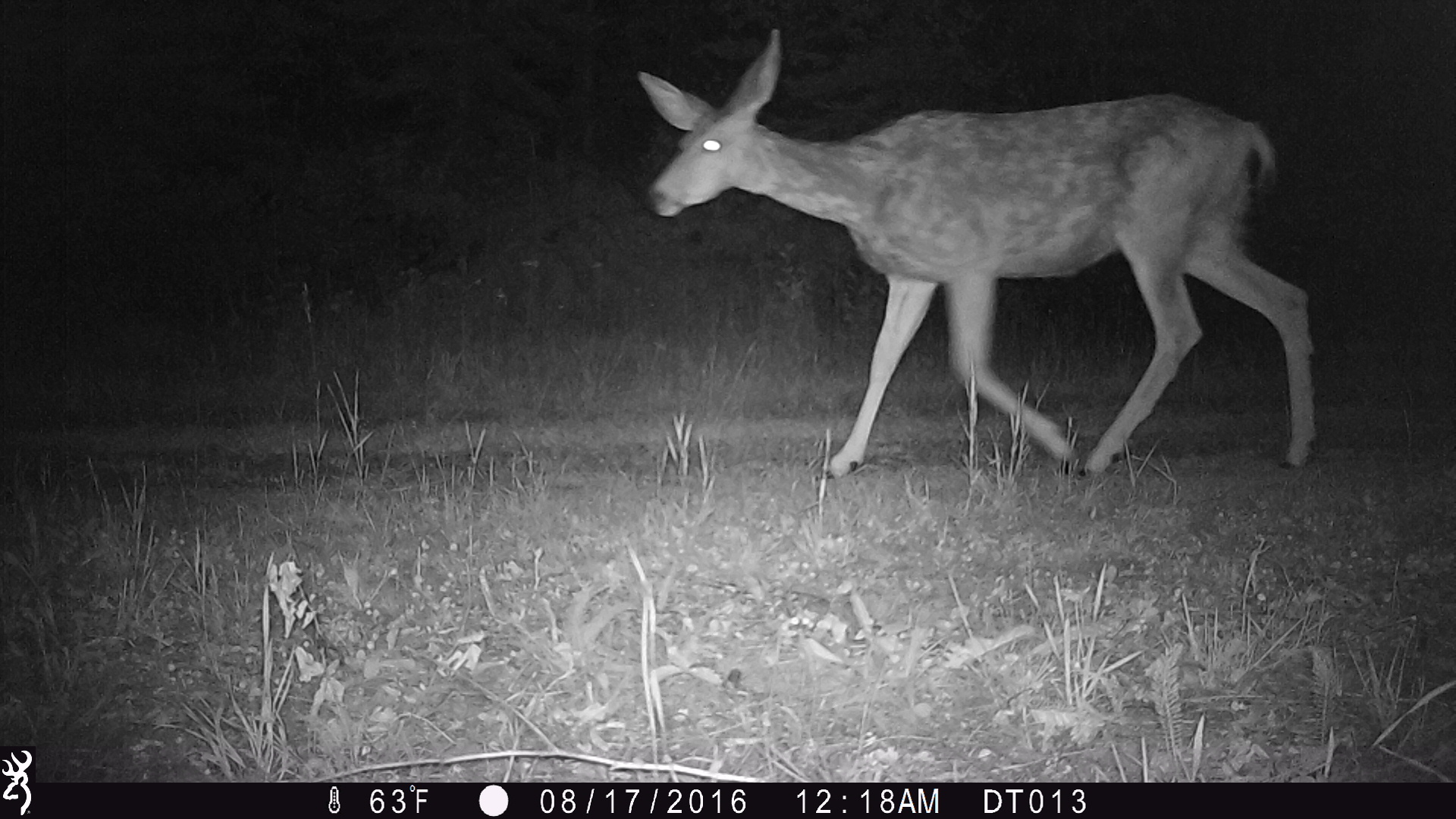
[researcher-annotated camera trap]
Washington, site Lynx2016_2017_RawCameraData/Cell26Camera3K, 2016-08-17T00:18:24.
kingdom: Animalia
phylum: Chordata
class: Mammalia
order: Artiodactyla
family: Cervidae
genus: Odocoileus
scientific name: Odocoileus hemionus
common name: mule deer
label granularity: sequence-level